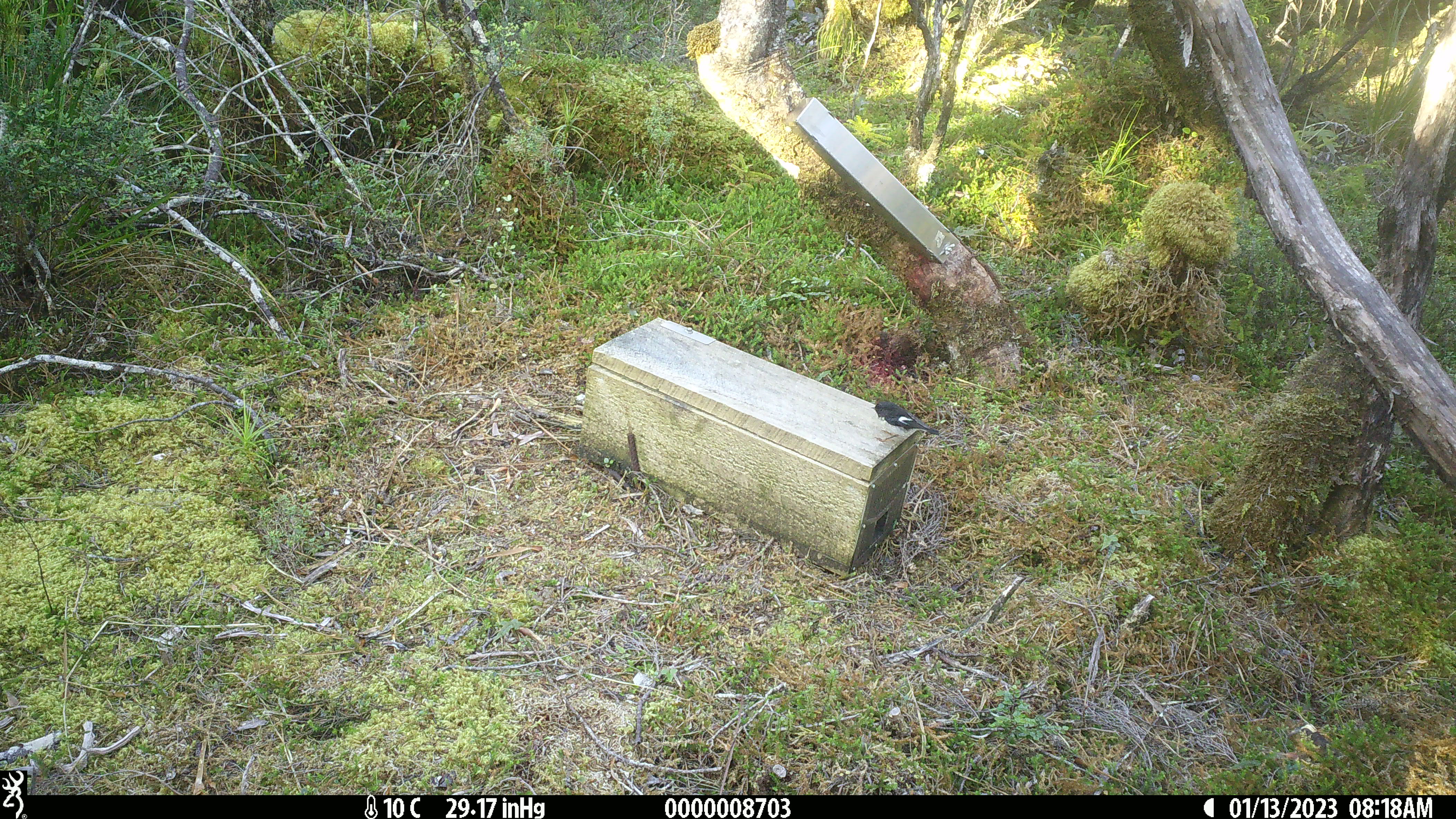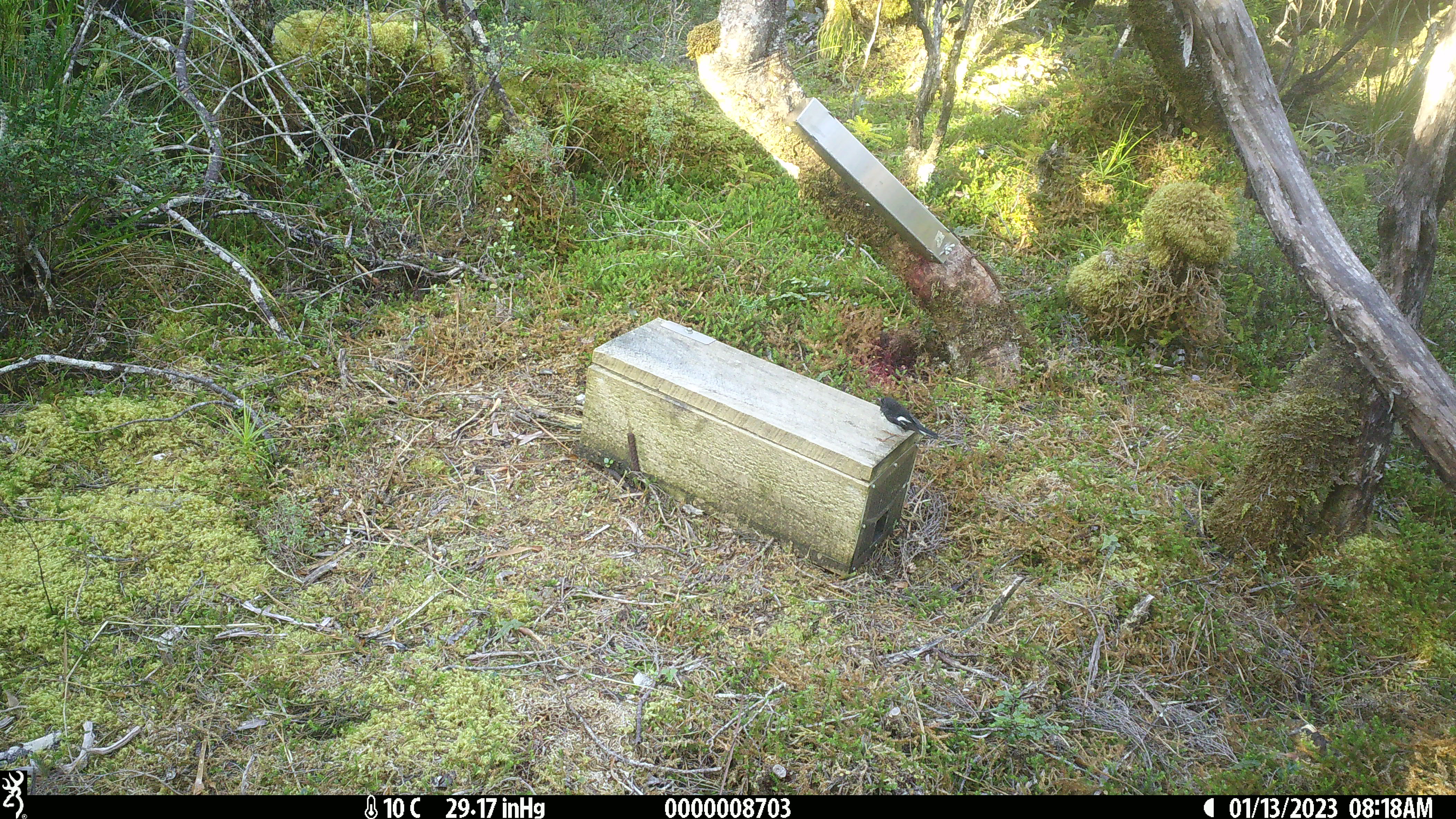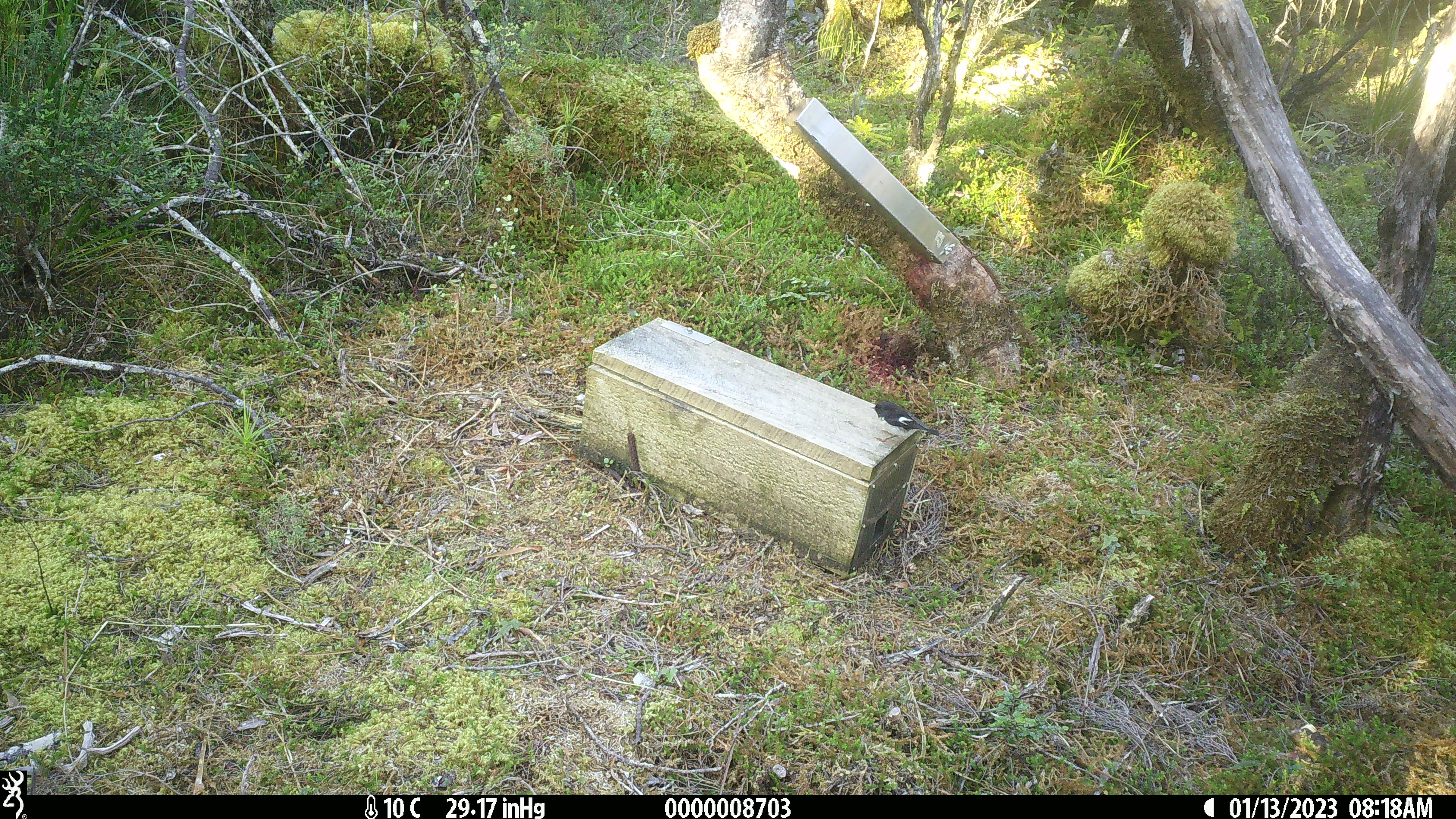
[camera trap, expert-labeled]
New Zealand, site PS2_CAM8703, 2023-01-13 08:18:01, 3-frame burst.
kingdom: Animalia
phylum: Chordata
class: Aves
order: Passeriformes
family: Petroicidae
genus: Petroica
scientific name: Petroica macrocephala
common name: tomtit